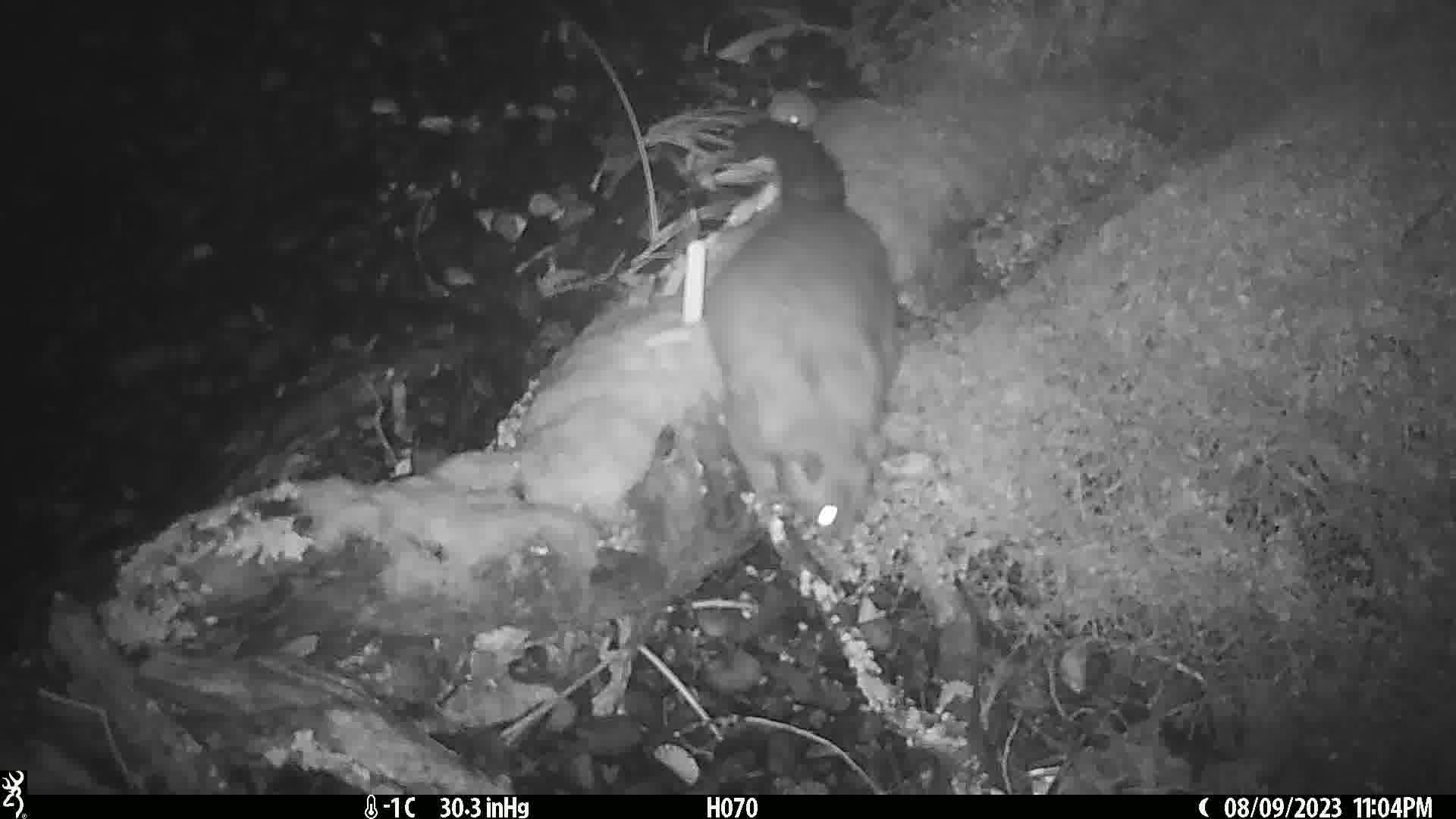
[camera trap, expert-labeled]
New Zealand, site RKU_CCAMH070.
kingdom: Animalia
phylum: Chordata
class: Mammalia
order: Diprotodontia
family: Phalangeridae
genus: Trichosurus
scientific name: Trichosurus vulpecula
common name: common brushtail possum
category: possum